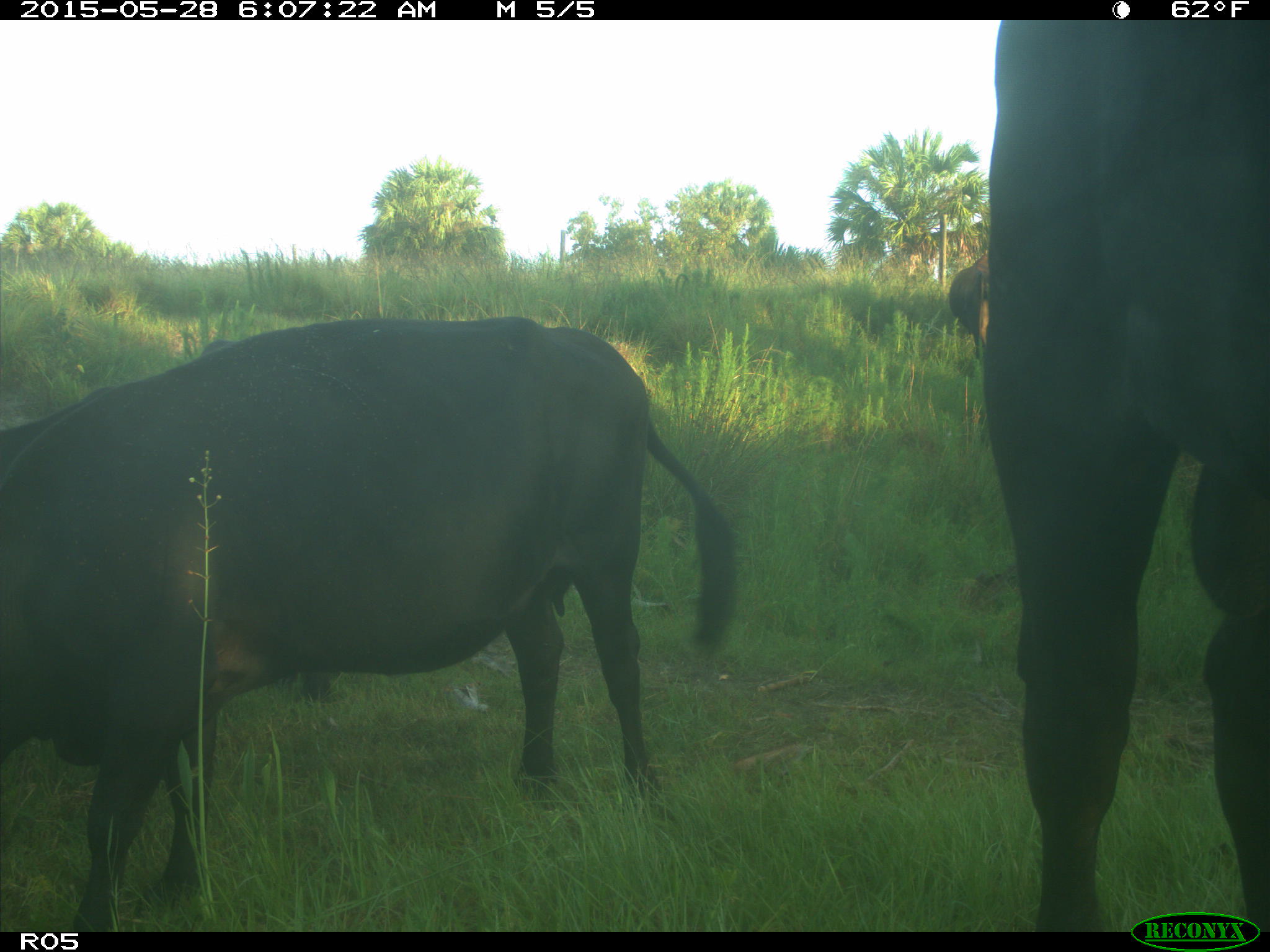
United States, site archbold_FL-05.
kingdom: Animalia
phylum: Chordata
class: Mammalia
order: Artiodactyla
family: Bovidae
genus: Bos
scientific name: Bos taurus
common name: domestic cow